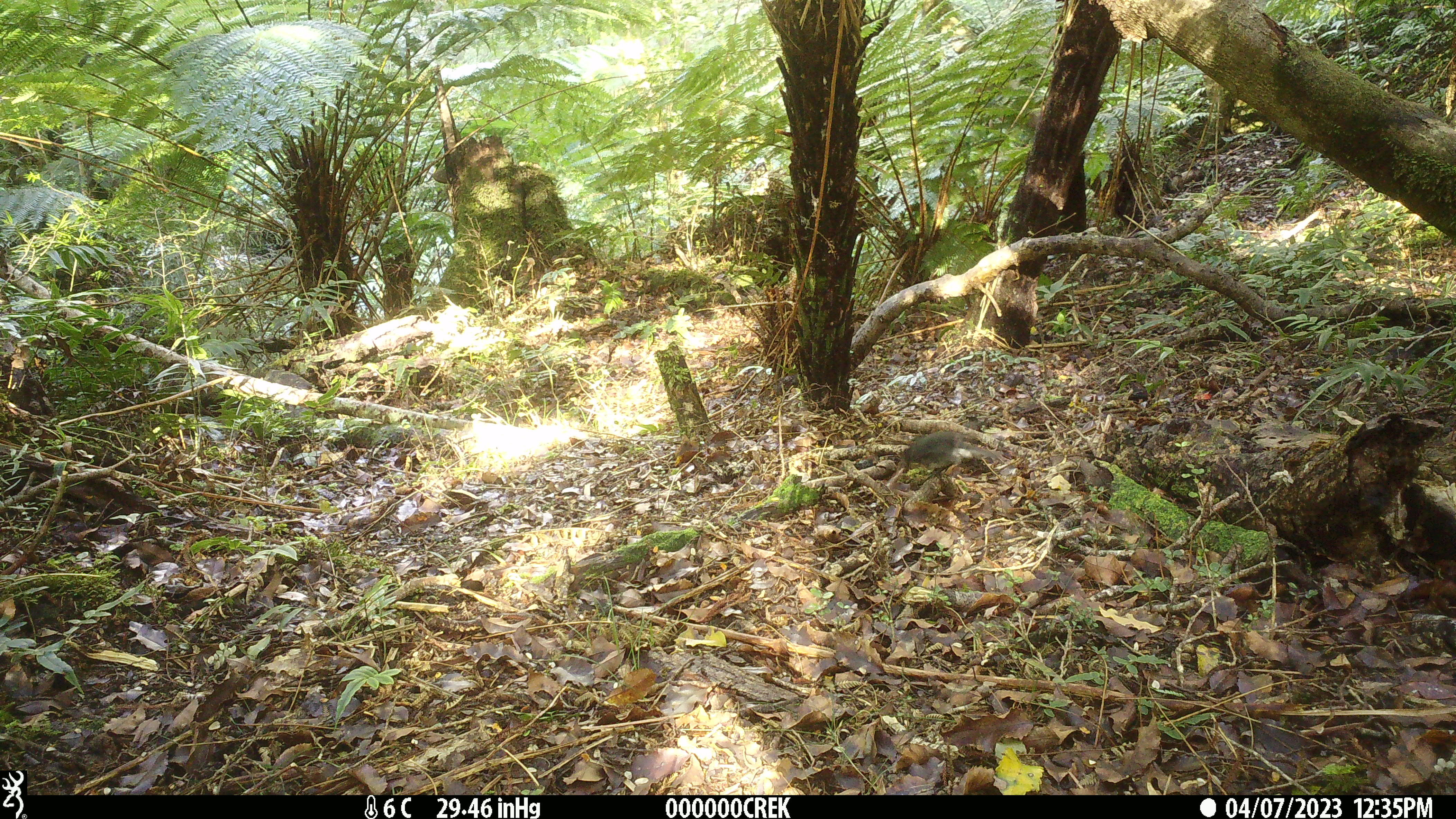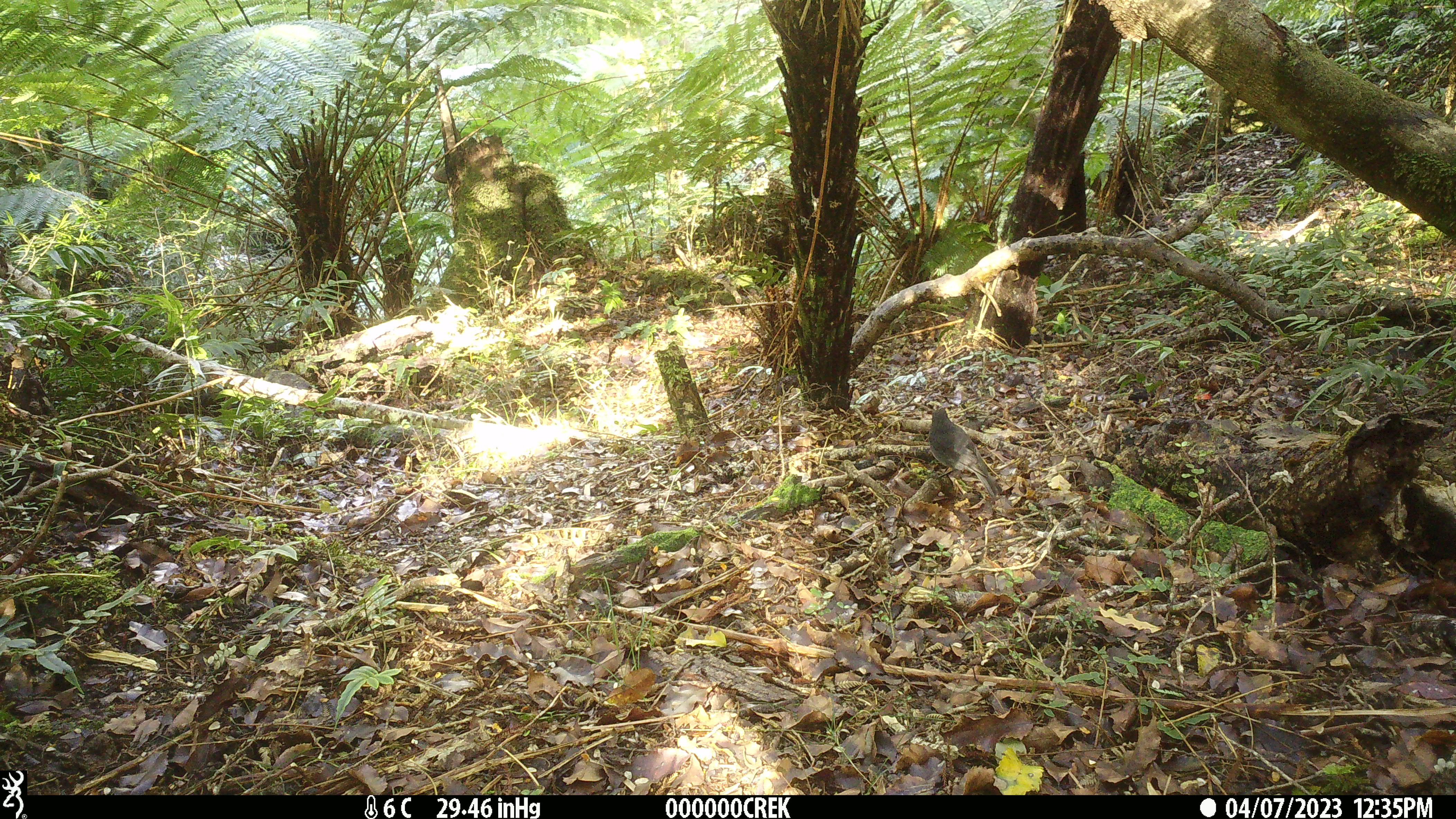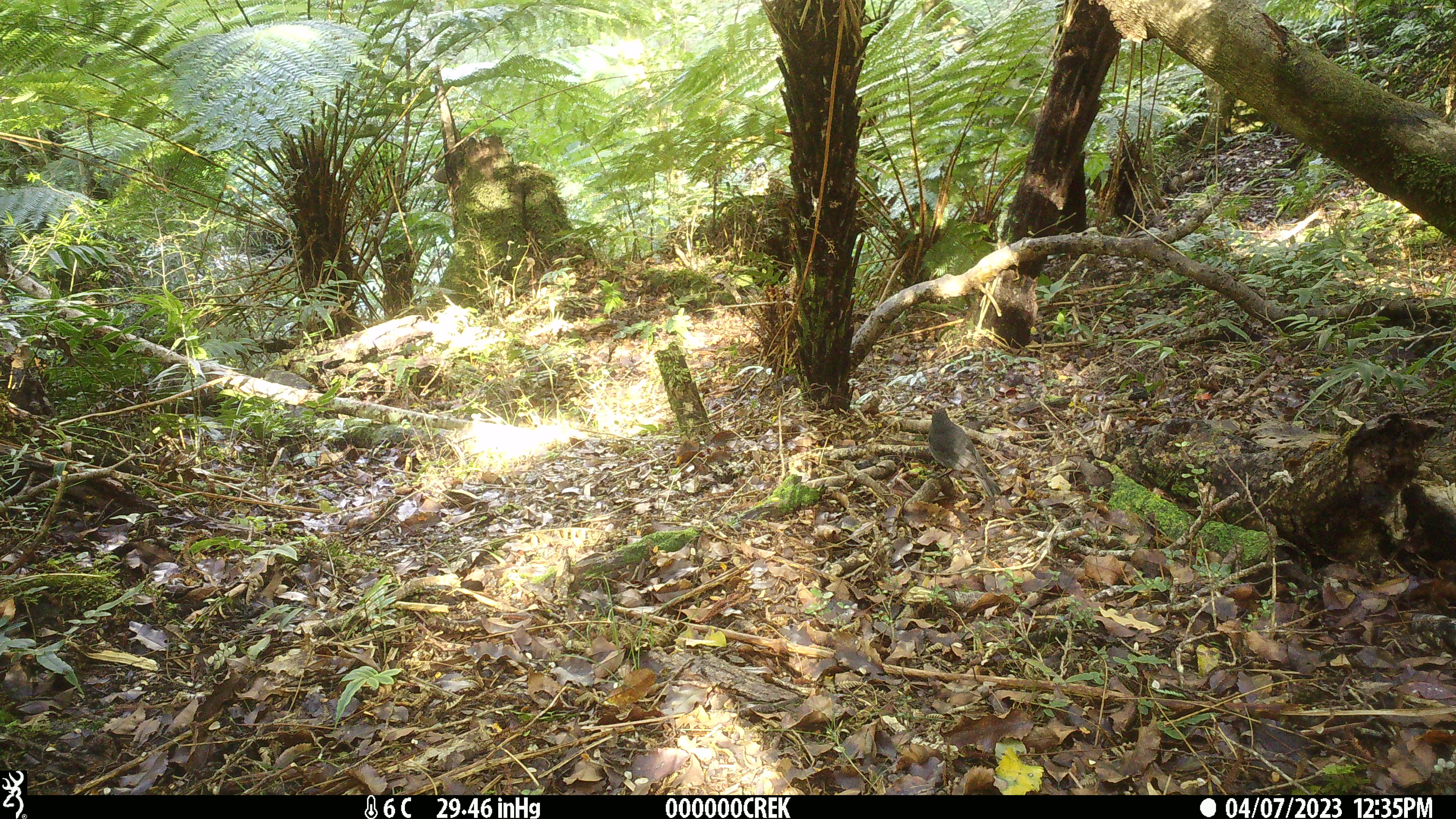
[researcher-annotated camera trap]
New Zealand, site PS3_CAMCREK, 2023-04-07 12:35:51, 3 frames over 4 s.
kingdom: Animalia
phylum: Chordata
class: Aves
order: Passeriformes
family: Petroicidae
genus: Petroica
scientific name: Petroica australis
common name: new zealand robin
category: robin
Robin (new zealand robin) (Petroica australis).